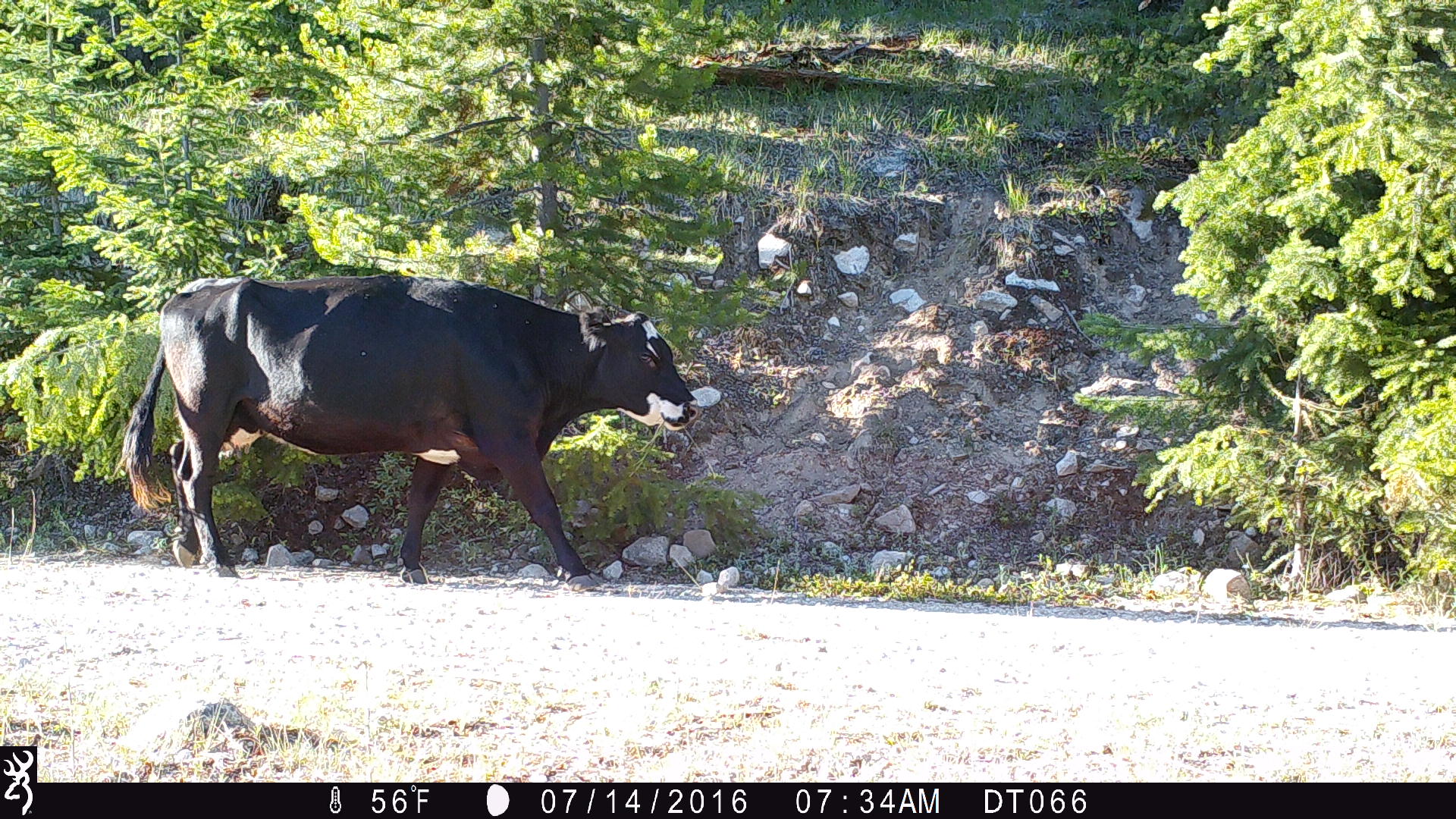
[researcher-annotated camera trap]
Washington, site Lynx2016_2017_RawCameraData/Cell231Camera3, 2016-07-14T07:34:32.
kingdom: Animalia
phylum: Chordata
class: Mammalia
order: Artiodactyla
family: Bovidae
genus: Bos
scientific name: Bos taurus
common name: domestic cattle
Domestic cattle (Bos taurus). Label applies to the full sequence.